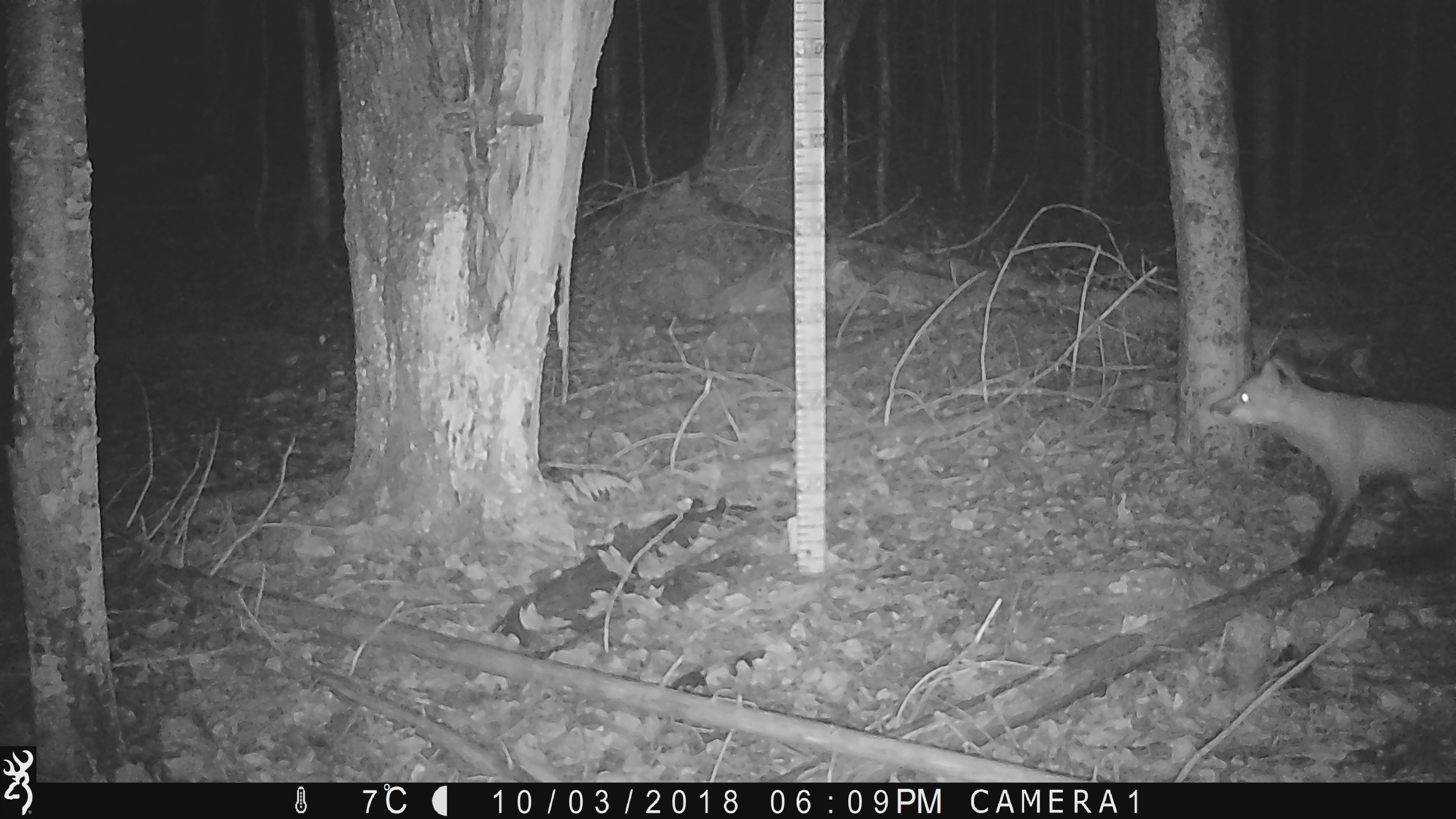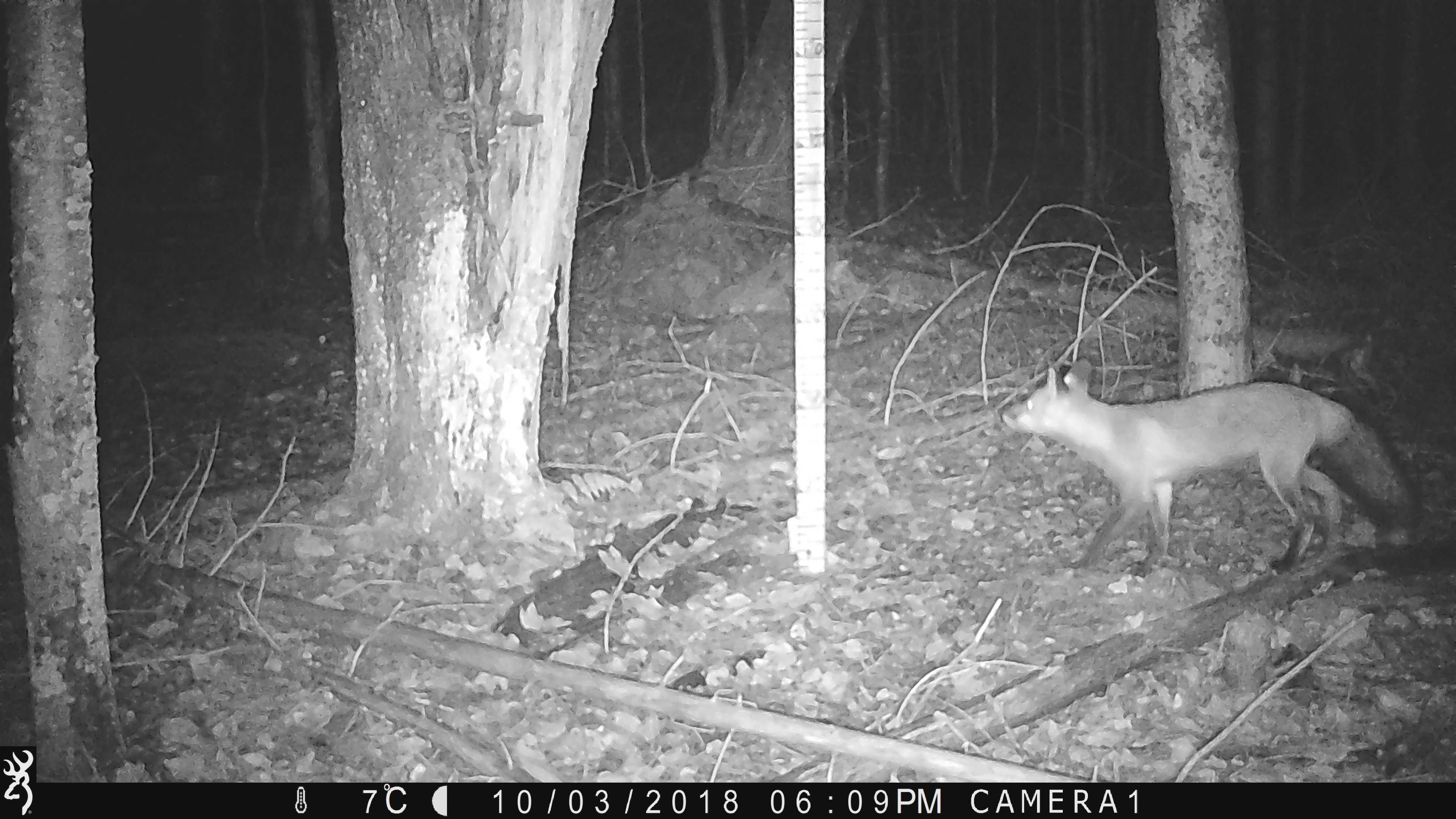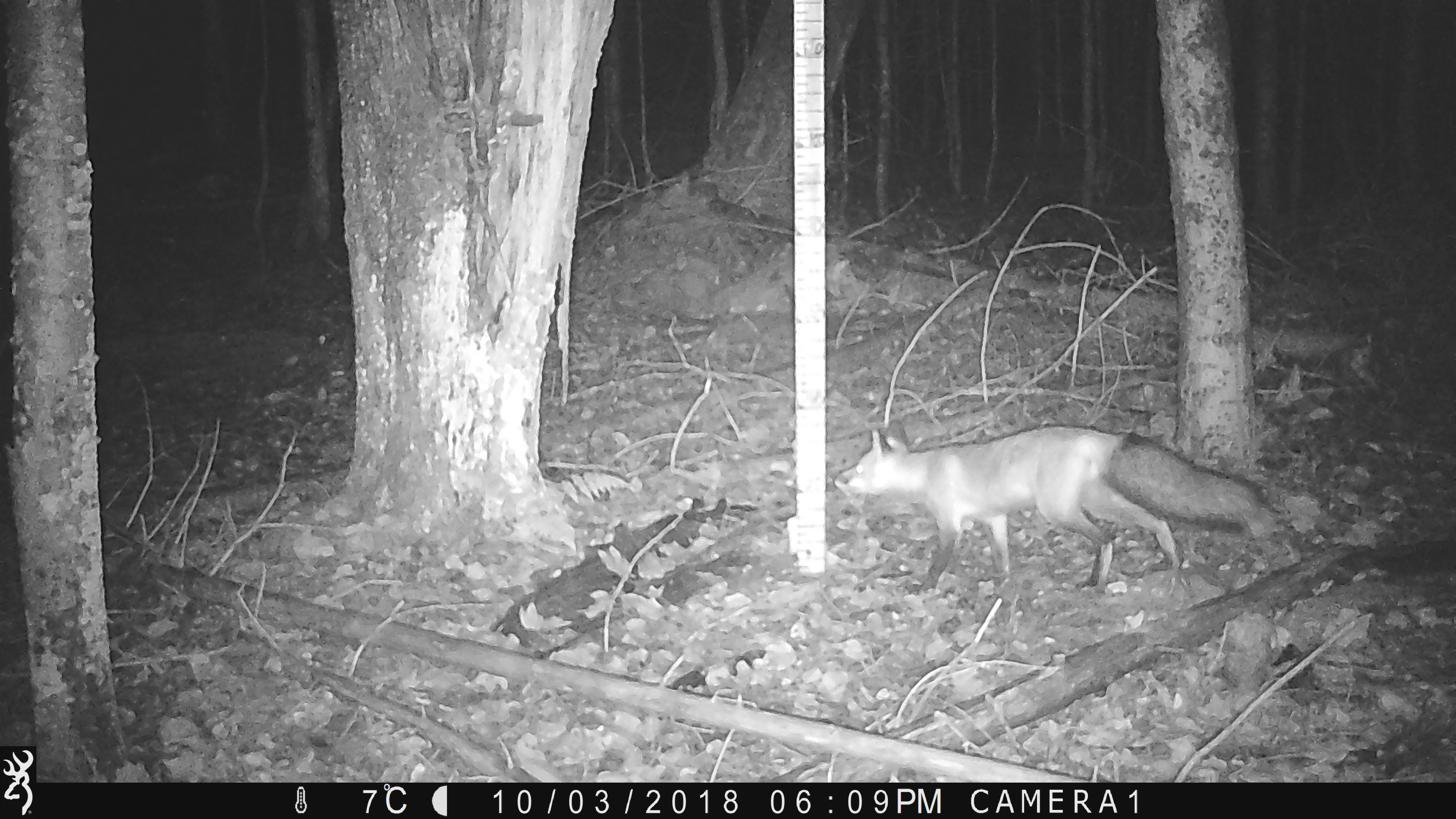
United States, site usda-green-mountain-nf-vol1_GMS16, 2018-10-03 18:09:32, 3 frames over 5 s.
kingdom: Animalia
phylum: Chordata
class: Mammalia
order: Carnivora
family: Canidae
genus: Vulpes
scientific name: Vulpes vulpes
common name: red fox